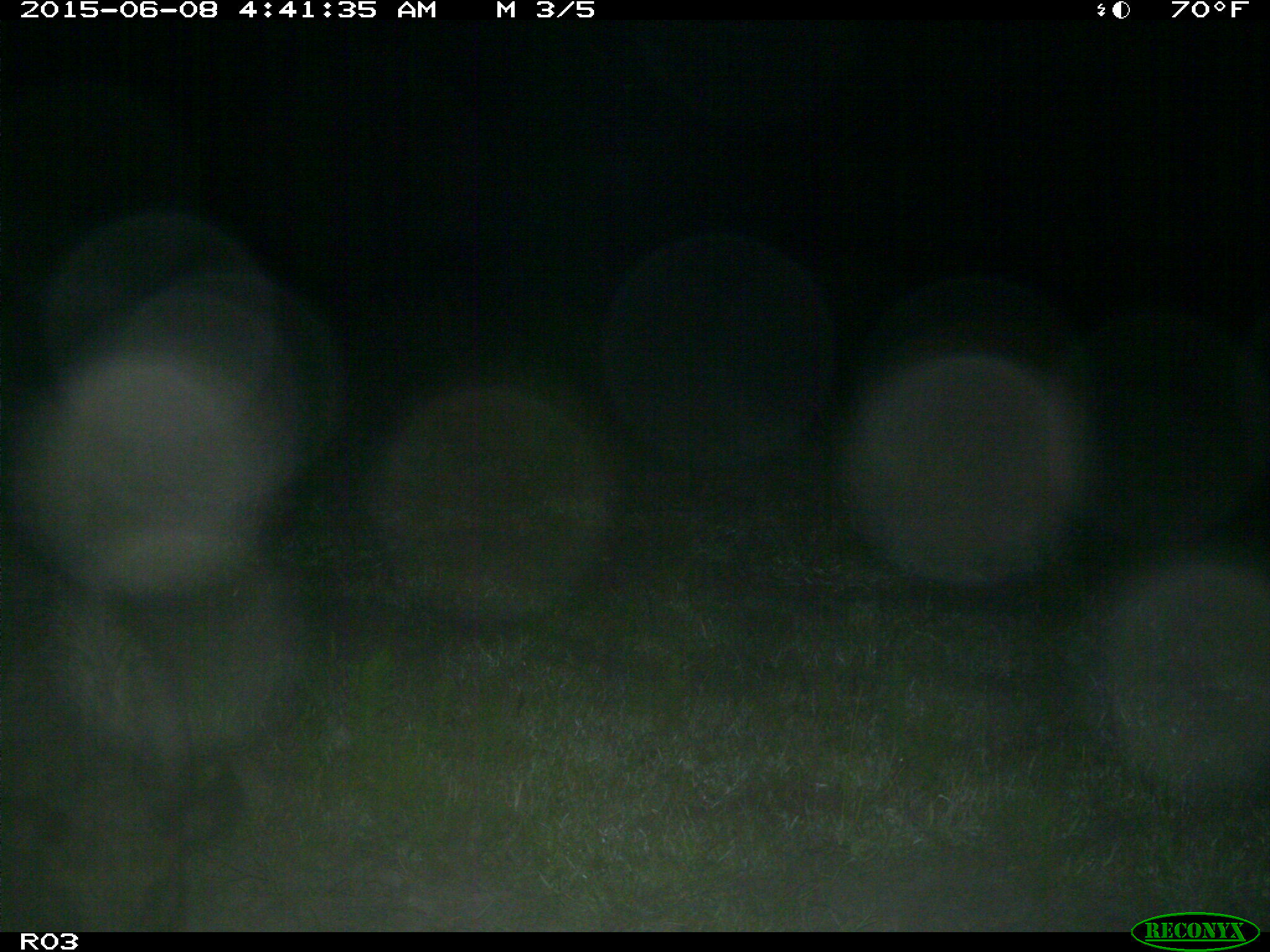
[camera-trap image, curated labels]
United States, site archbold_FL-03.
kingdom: Animalia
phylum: Chordata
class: Mammalia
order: Artiodactyla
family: Suidae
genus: Sus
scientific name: Sus scrofa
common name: wild boar